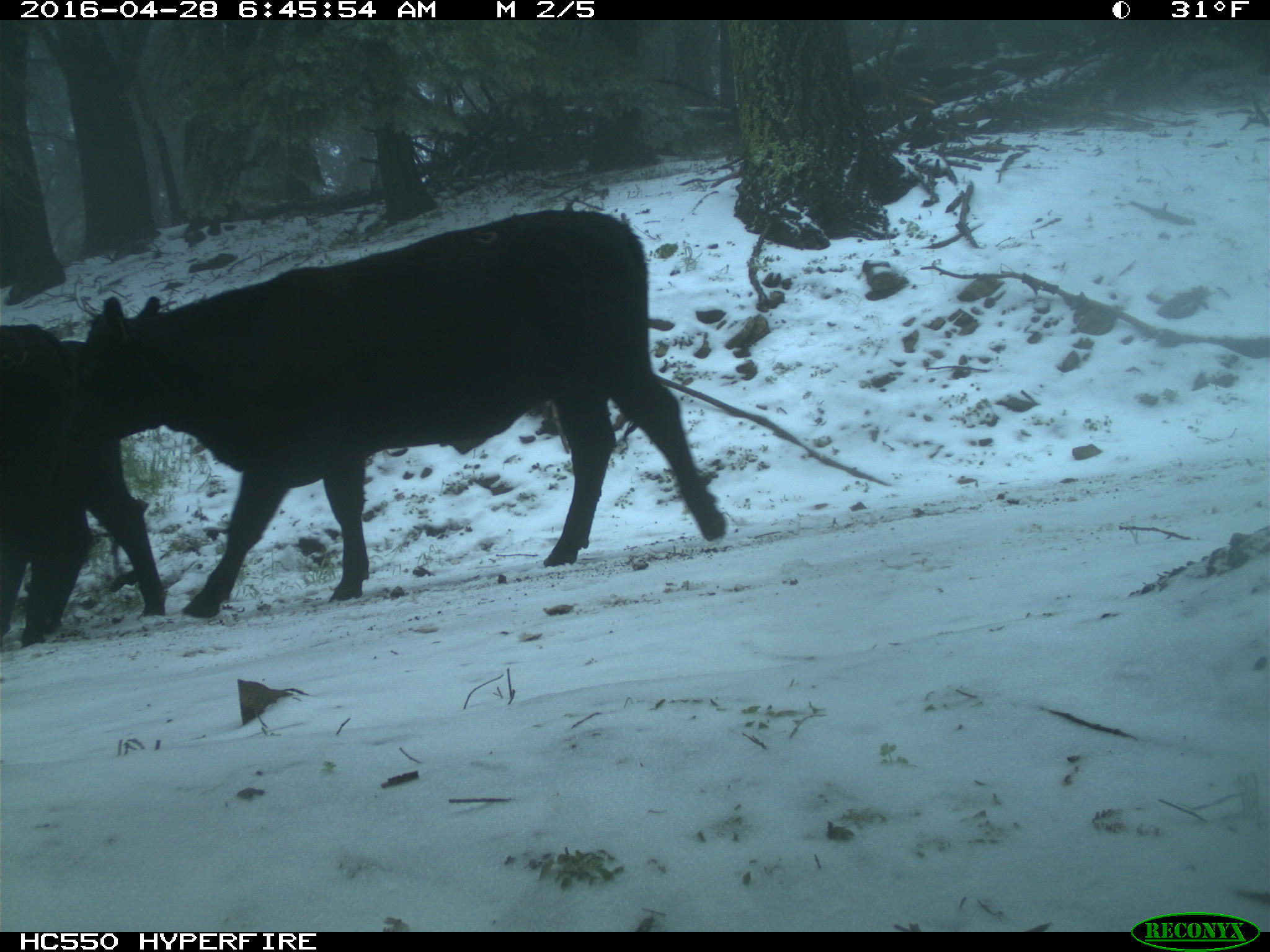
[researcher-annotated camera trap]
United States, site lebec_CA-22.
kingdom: Animalia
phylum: Chordata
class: Mammalia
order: Artiodactyla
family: Bovidae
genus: Bos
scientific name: Bos taurus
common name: domestic cow